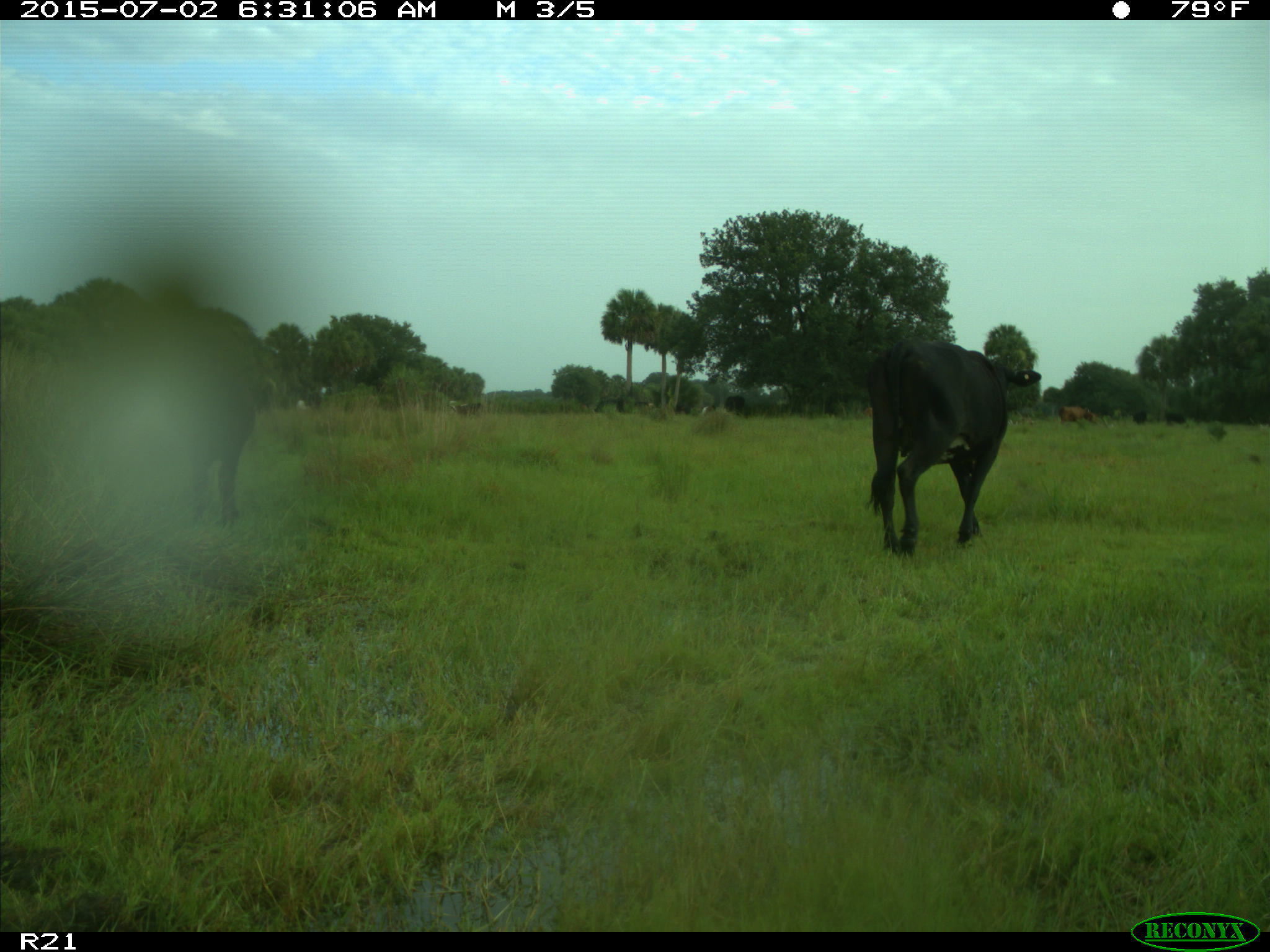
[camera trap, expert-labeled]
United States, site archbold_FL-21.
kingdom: Animalia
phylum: Chordata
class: Mammalia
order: Artiodactyla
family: Bovidae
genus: Bos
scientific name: Bos taurus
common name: domestic cow